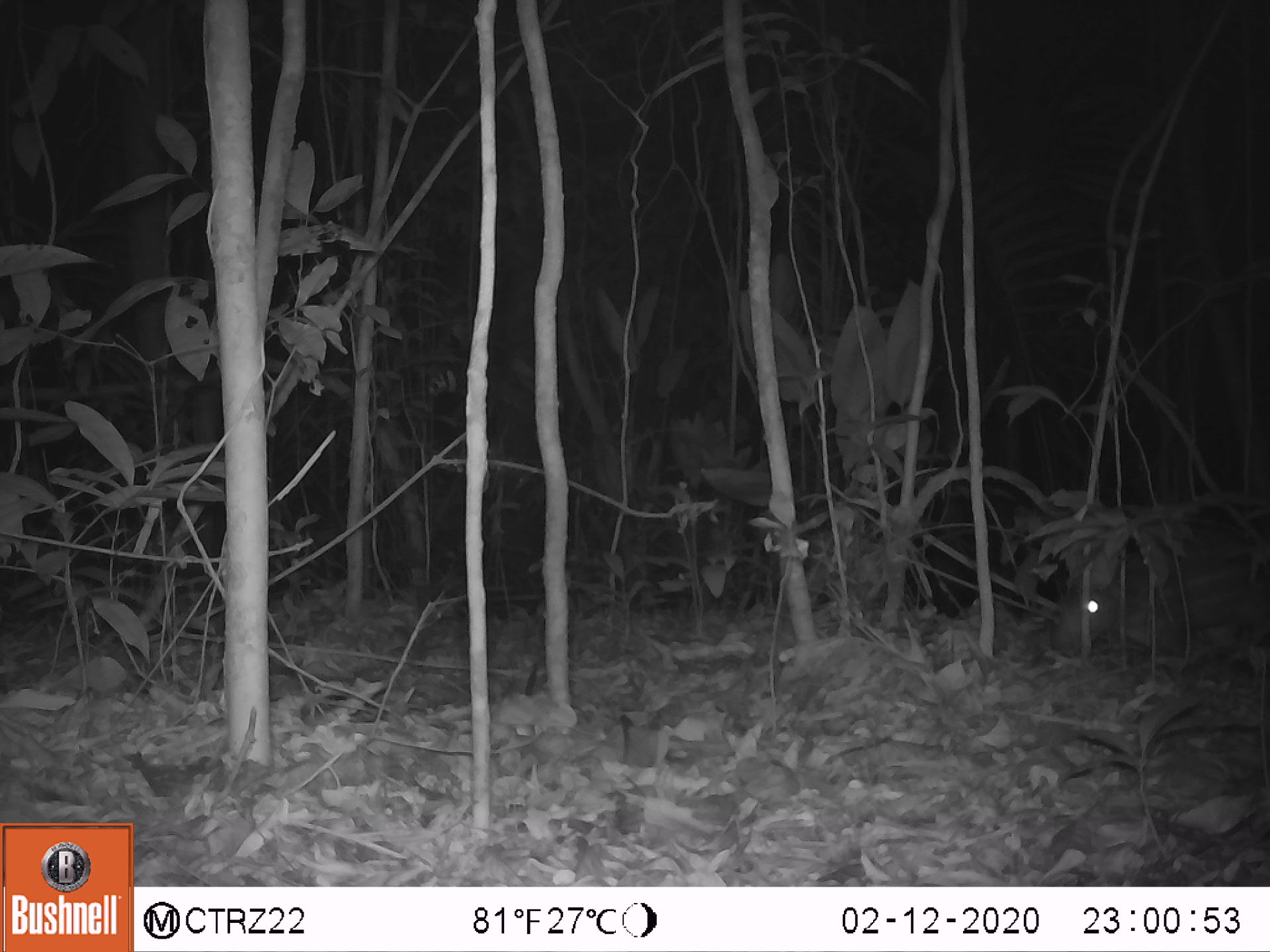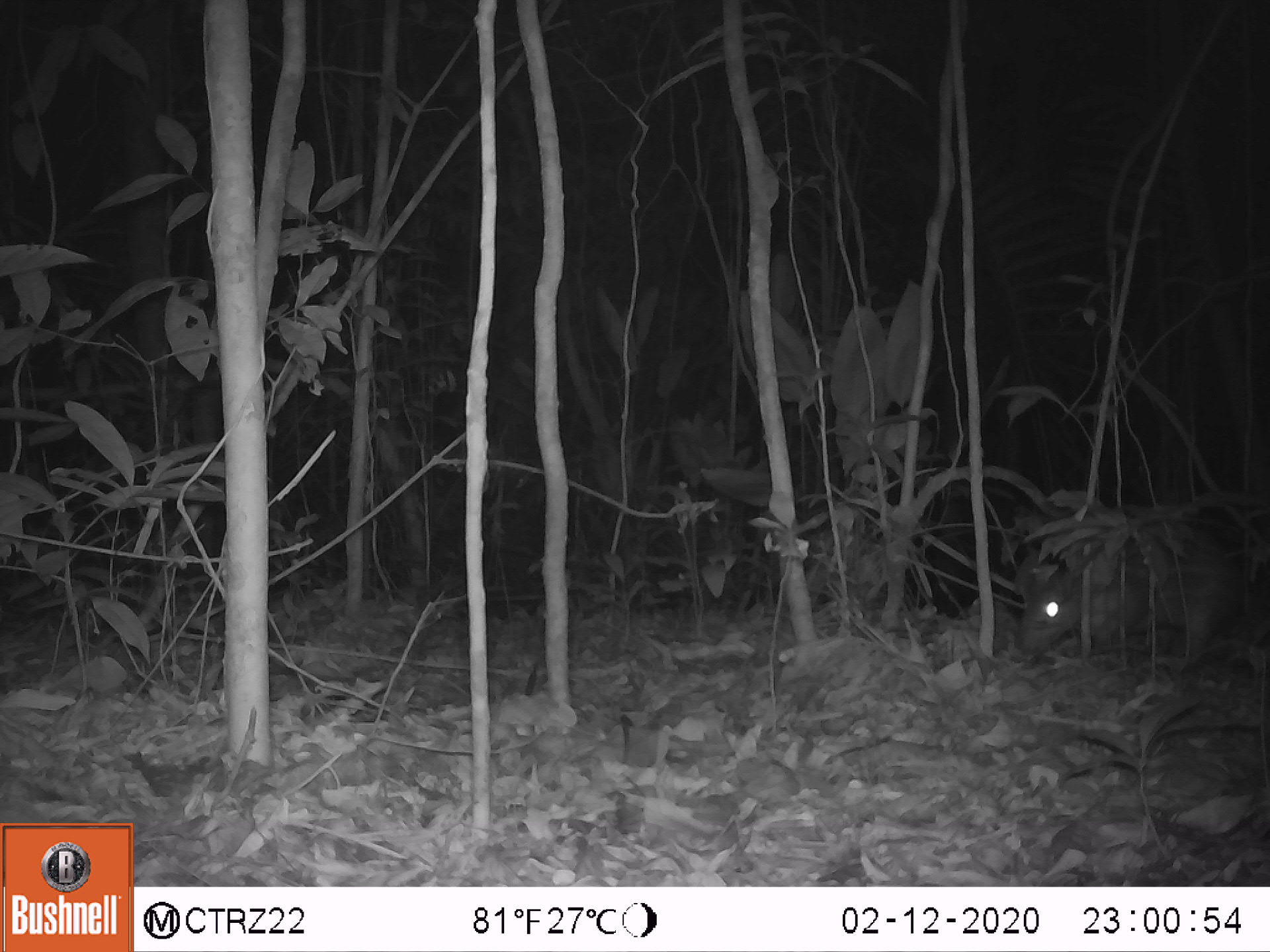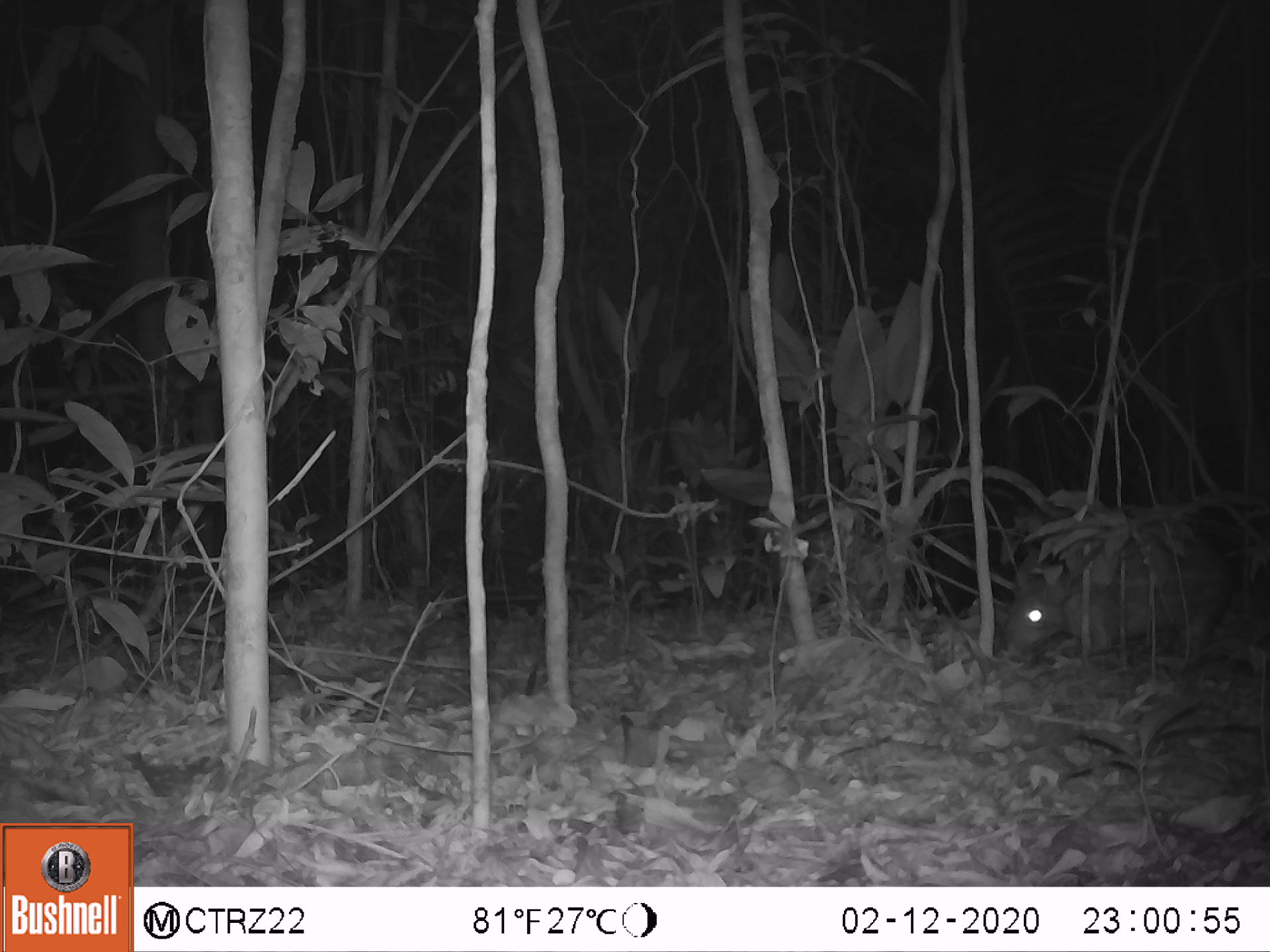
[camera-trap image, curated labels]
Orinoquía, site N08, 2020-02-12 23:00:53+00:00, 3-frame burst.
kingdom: Animalia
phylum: Chordata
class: Mammalia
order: Rodentia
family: Cuniculidae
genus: Cuniculus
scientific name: Cuniculus paca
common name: spotted paca